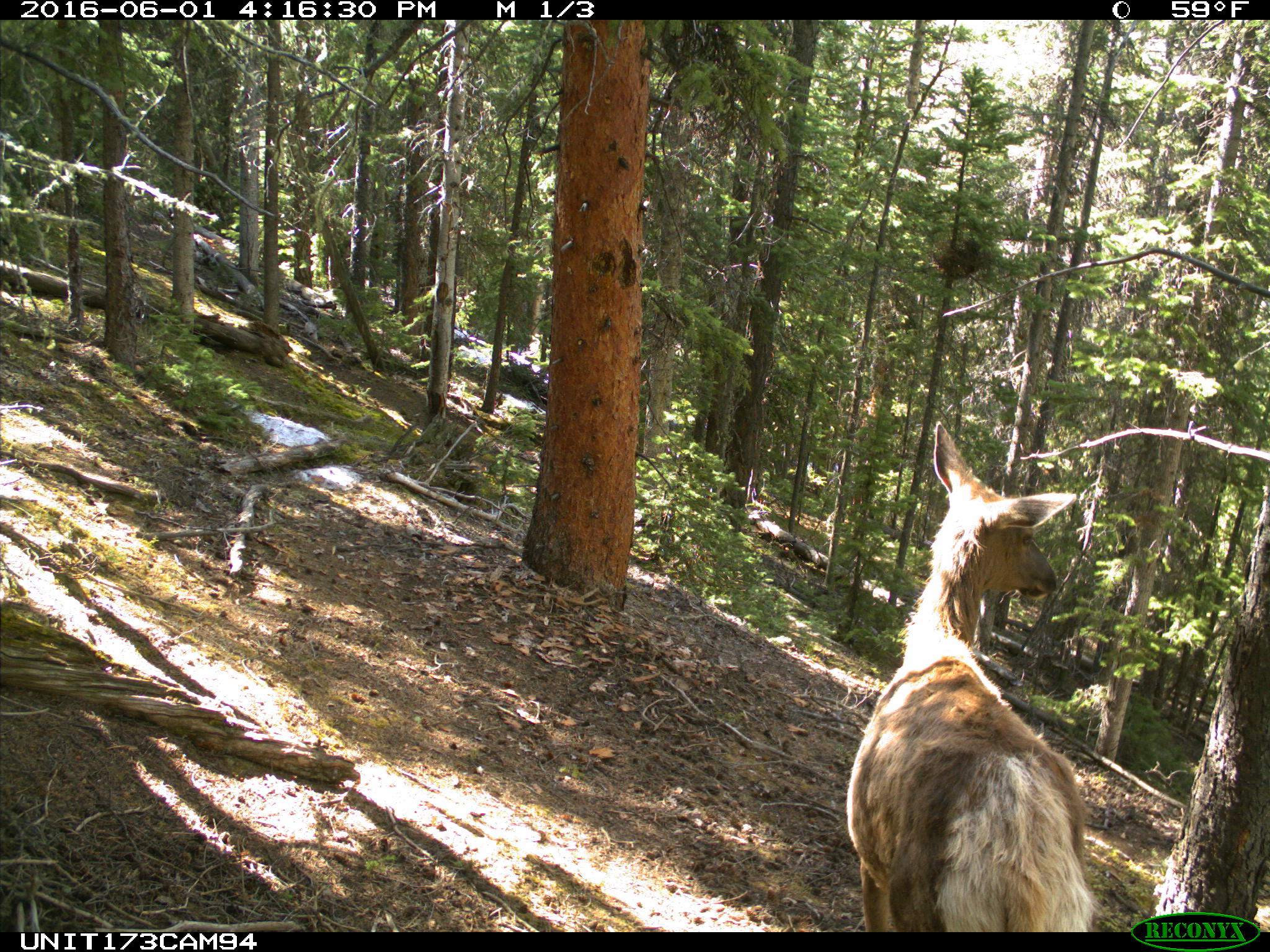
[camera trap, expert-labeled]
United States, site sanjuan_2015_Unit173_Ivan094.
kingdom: Animalia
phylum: Chordata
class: Mammalia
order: Artiodactyla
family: Cervidae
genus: Cervus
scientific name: Cervus elaphus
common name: red deer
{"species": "Cervus elaphus (red deer)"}